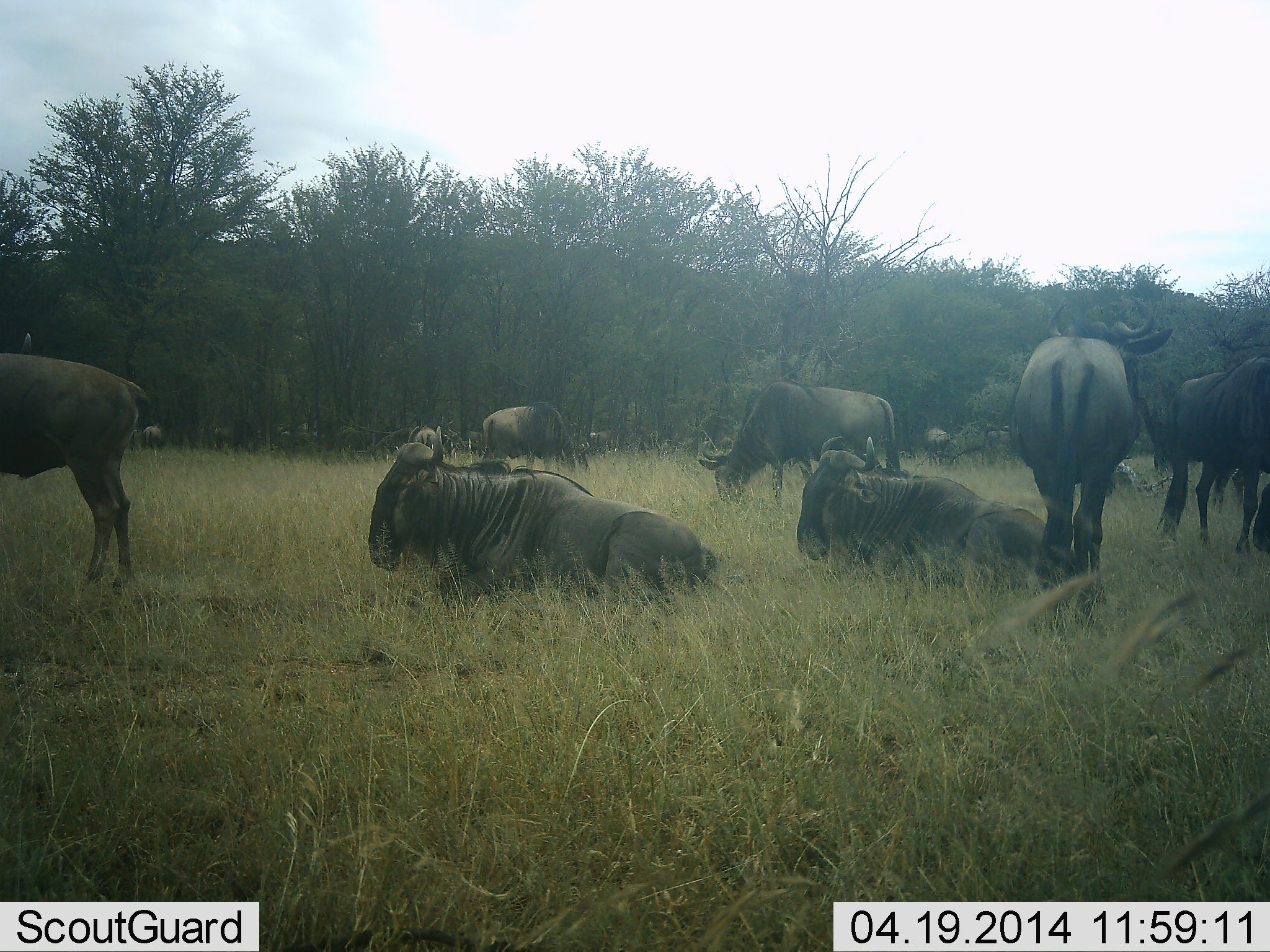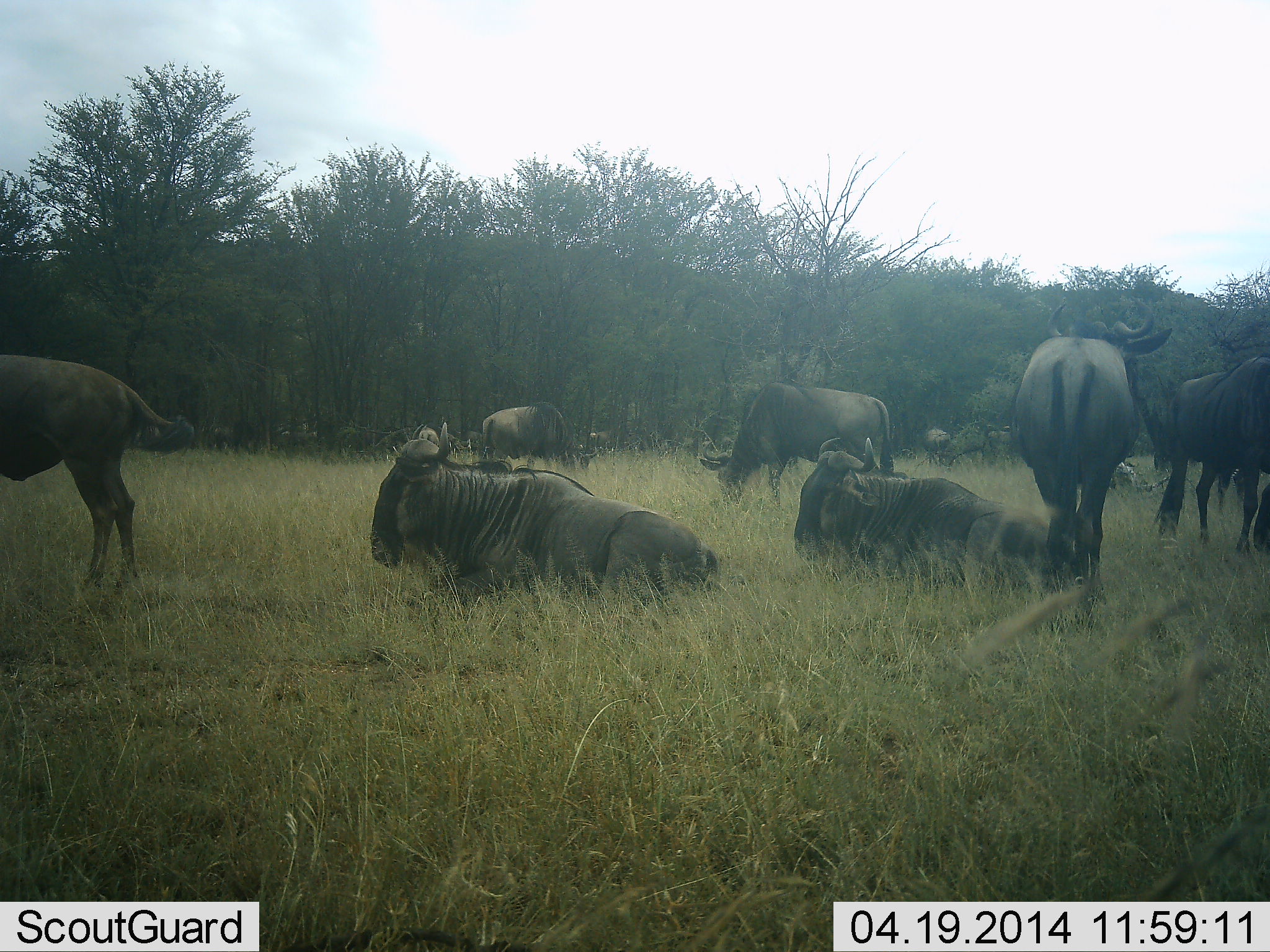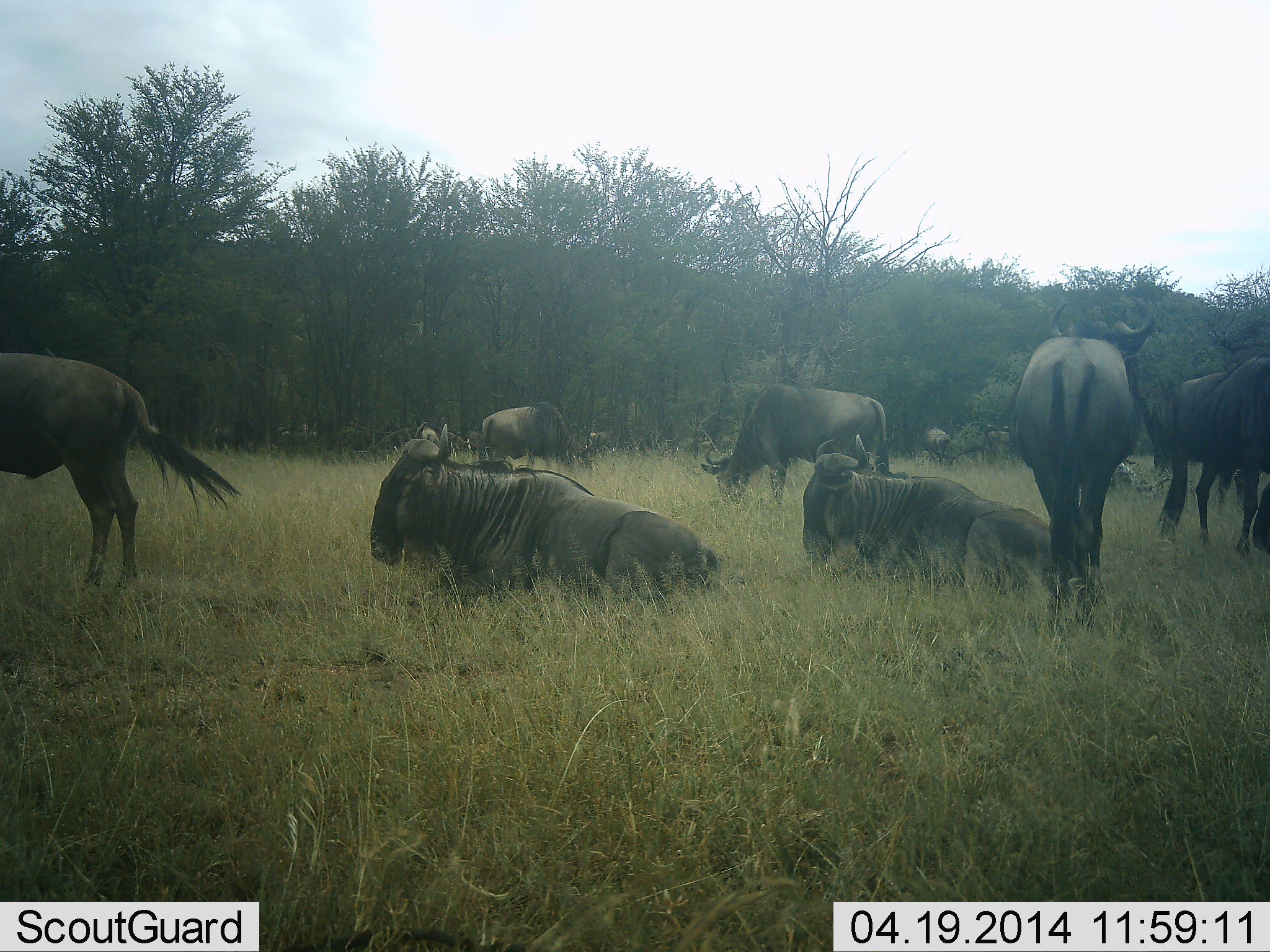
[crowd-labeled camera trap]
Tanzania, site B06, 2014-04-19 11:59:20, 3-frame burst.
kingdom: Animalia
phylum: Chordata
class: Mammalia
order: Artiodactyla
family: Bovidae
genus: Connochaetes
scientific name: Connochaetes taurinus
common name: blue wildebeest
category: wildebeest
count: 11-50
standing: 90%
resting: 90%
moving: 10%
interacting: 0%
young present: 0%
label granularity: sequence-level